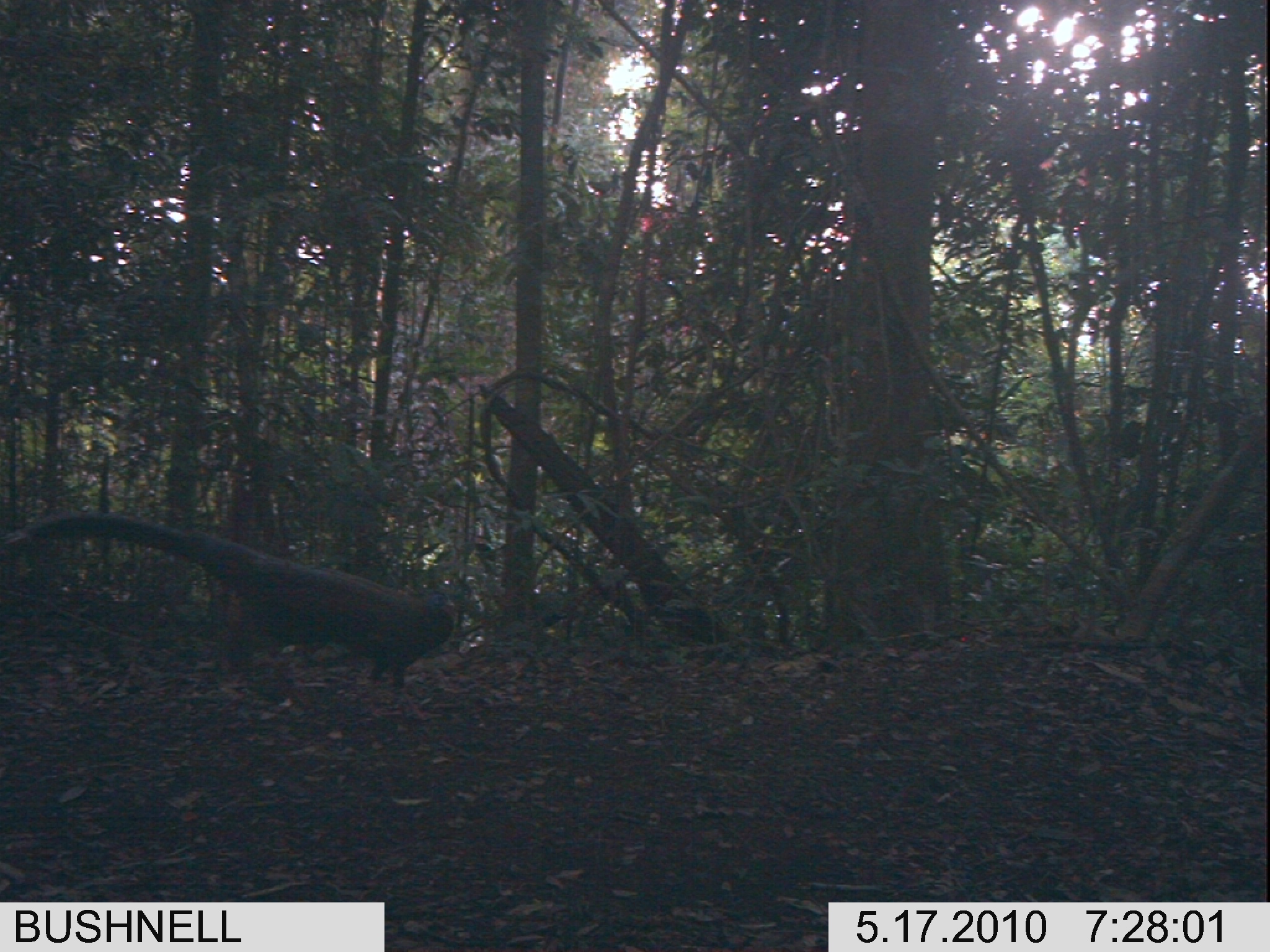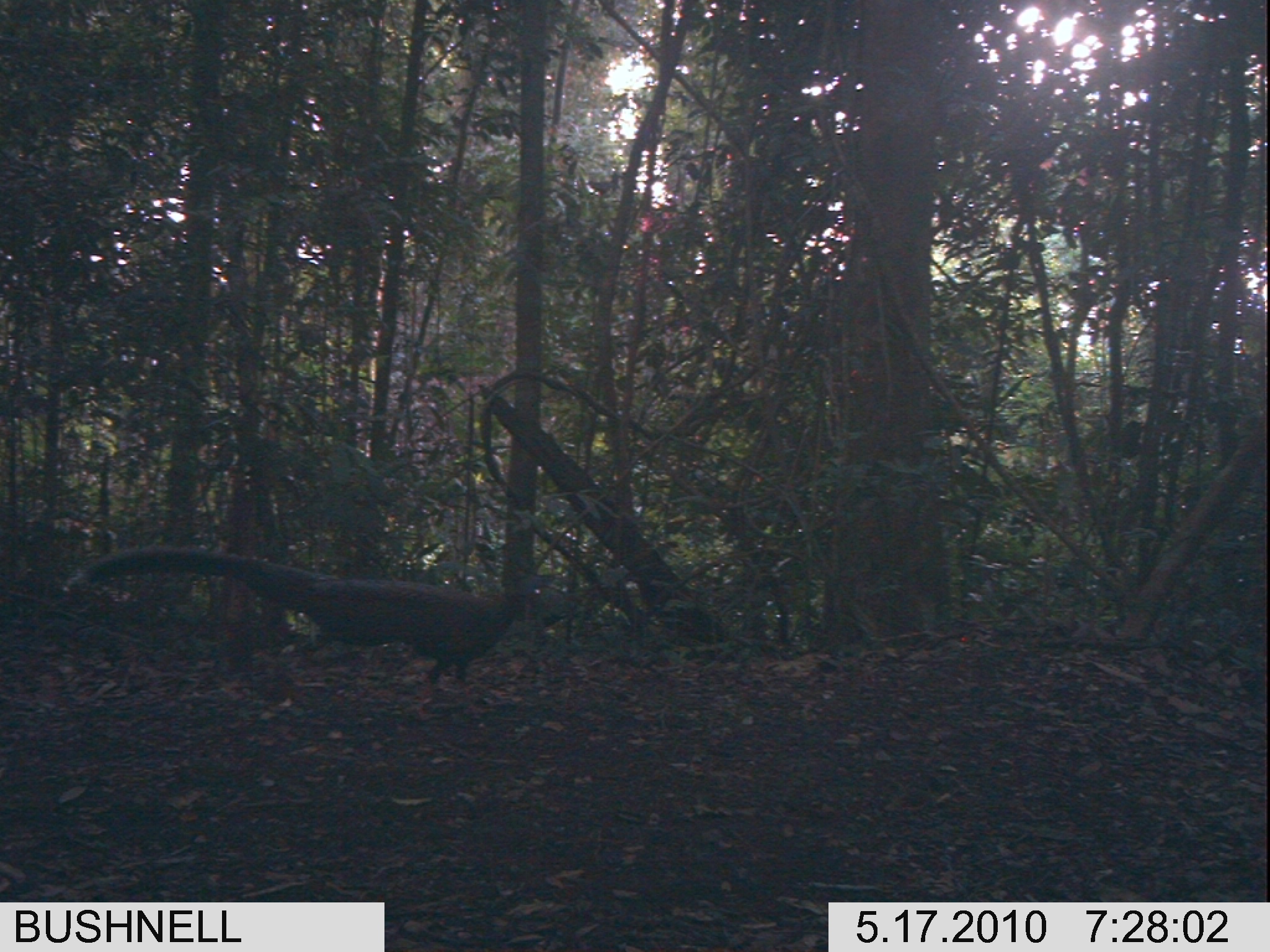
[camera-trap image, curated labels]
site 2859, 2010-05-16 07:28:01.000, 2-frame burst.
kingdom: Animalia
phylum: Chordata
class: Aves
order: Galliformes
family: Phasianidae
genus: Argusianus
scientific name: Argusianus argus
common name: great argus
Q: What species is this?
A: Argusianus argus (great argus).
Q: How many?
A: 1.